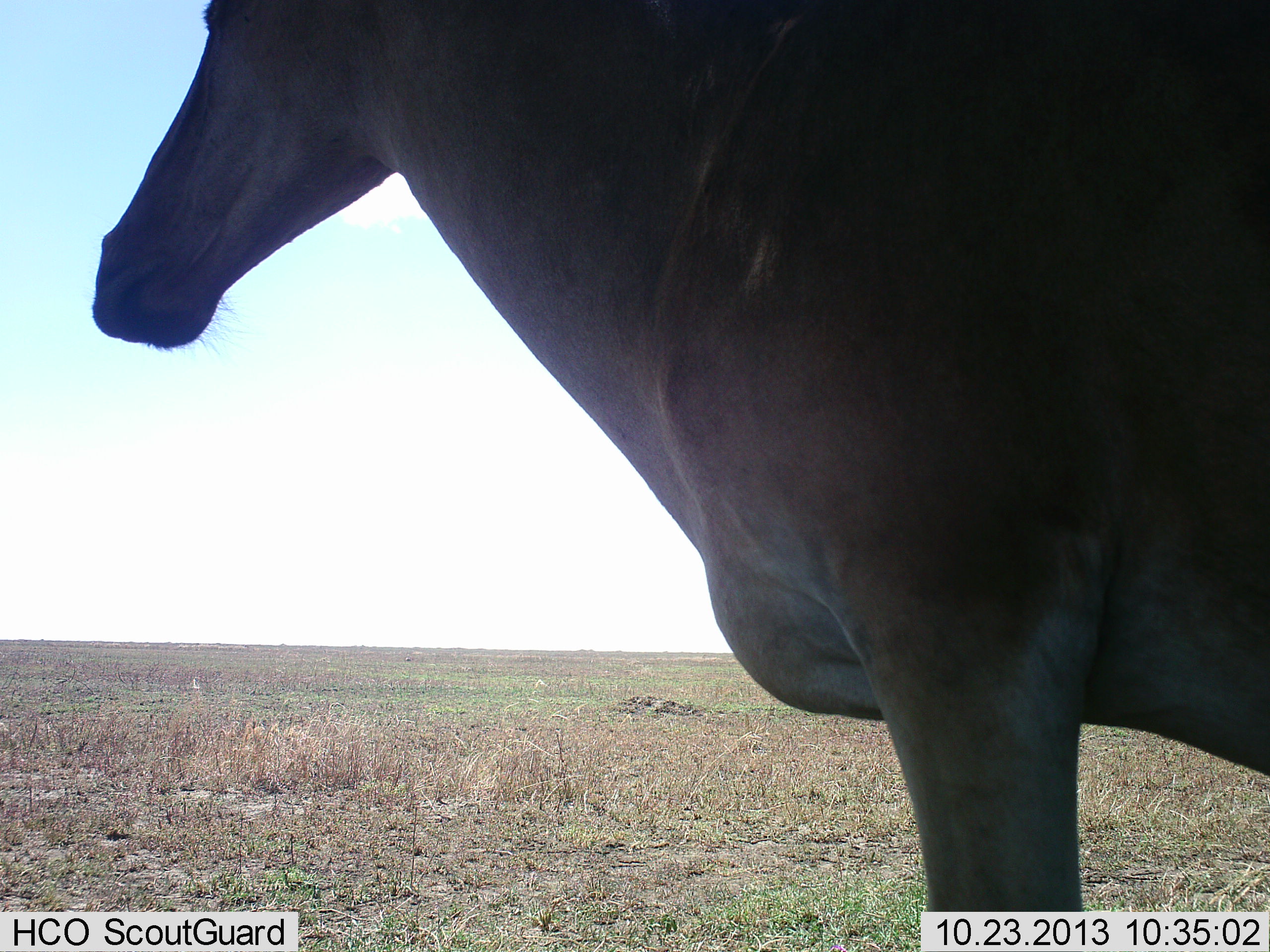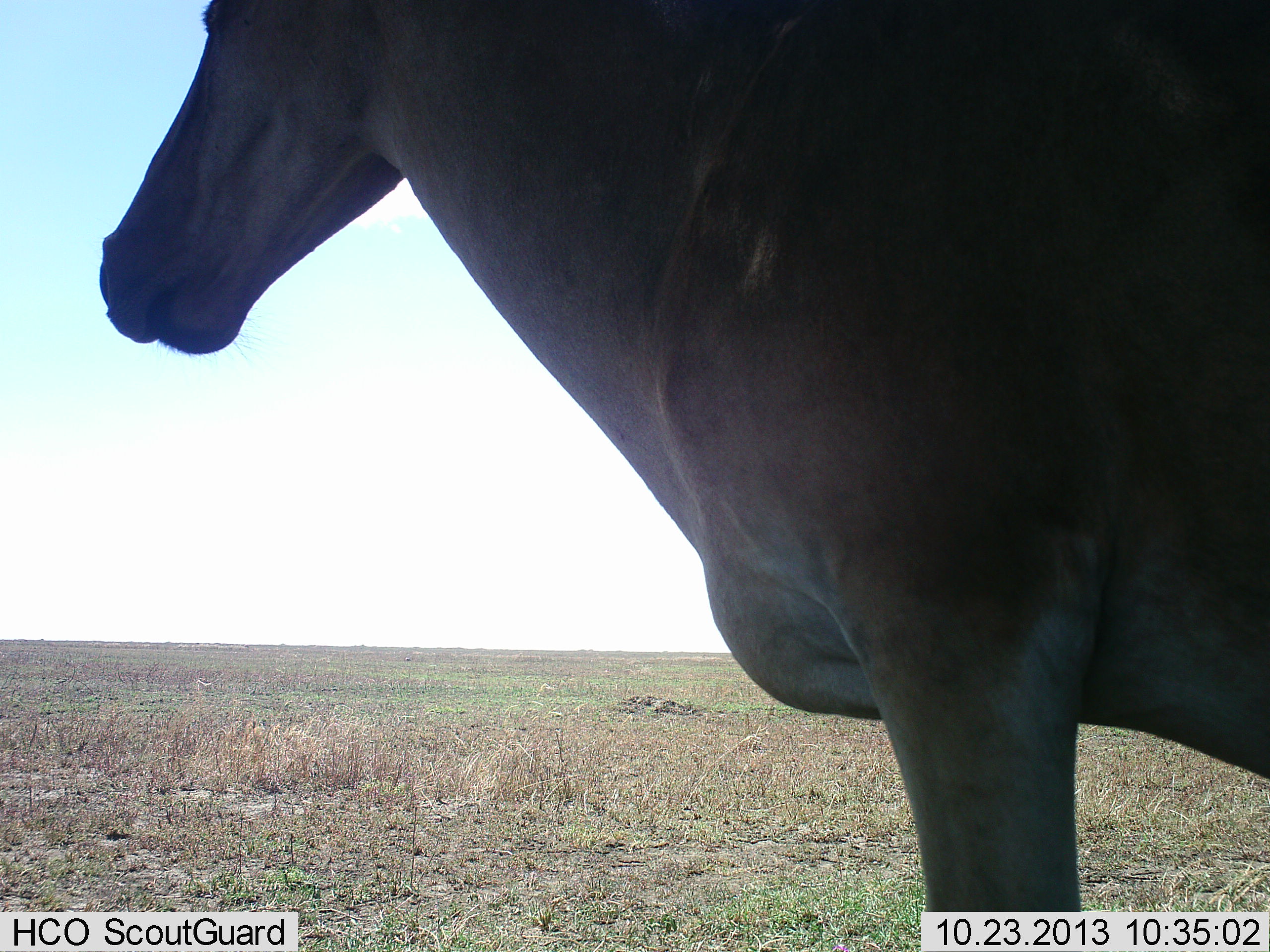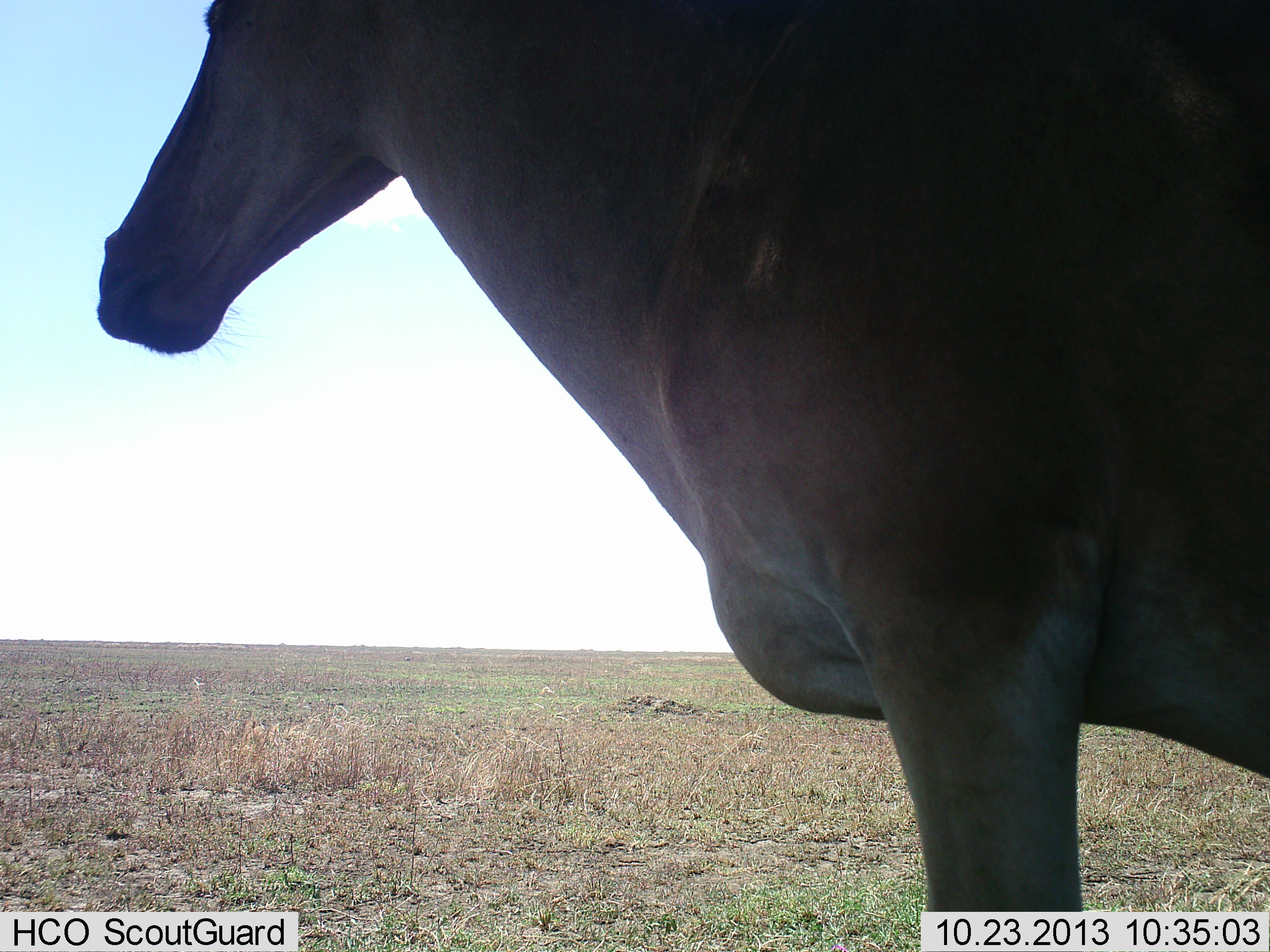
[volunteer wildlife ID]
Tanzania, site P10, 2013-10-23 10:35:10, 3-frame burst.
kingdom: Animalia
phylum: Chordata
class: Mammalia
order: Artiodactyla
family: Bovidae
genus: Alcelaphus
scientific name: Alcelaphus buselaphus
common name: hartebeest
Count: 1.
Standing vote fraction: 90%.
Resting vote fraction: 0%.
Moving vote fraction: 0%.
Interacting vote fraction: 0%.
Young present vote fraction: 0%.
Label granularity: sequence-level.